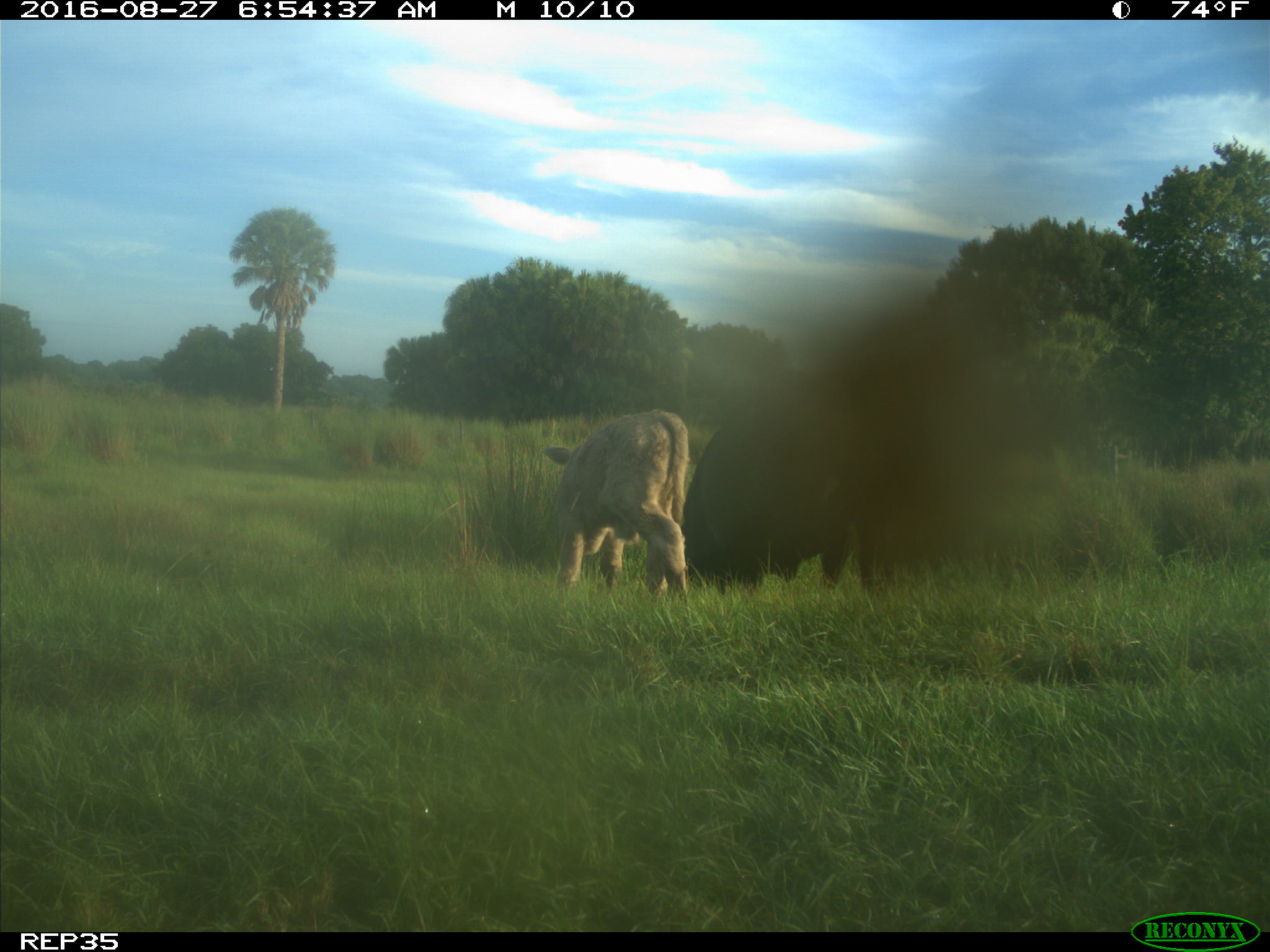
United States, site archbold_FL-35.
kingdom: Animalia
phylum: Chordata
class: Mammalia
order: Artiodactyla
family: Bovidae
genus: Bos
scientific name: Bos taurus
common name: domestic cow